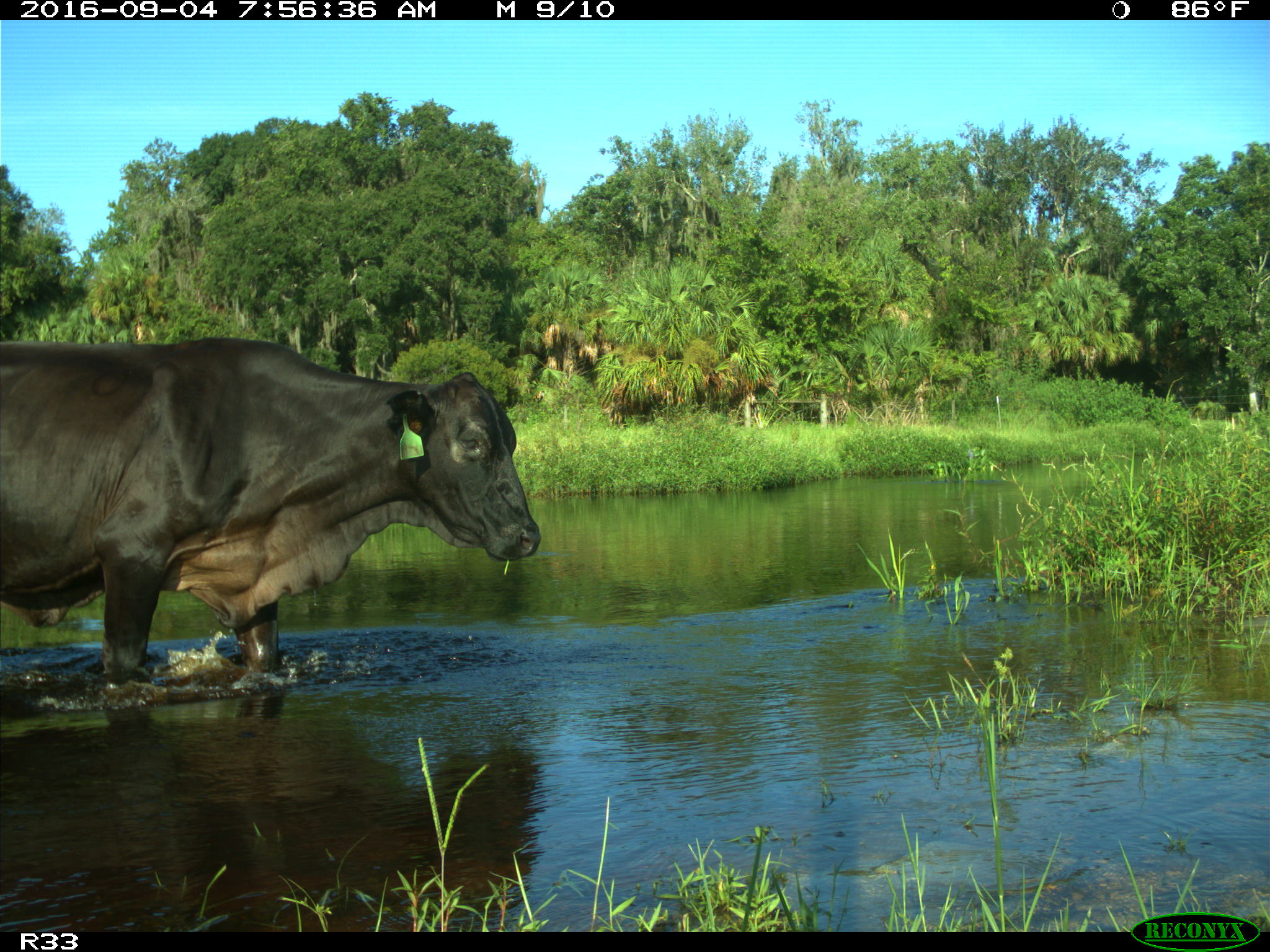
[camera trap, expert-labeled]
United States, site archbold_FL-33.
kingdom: Animalia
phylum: Chordata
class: Mammalia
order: Artiodactyla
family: Bovidae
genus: Bos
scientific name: Bos taurus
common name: domestic cow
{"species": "Bos taurus (domestic cow)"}